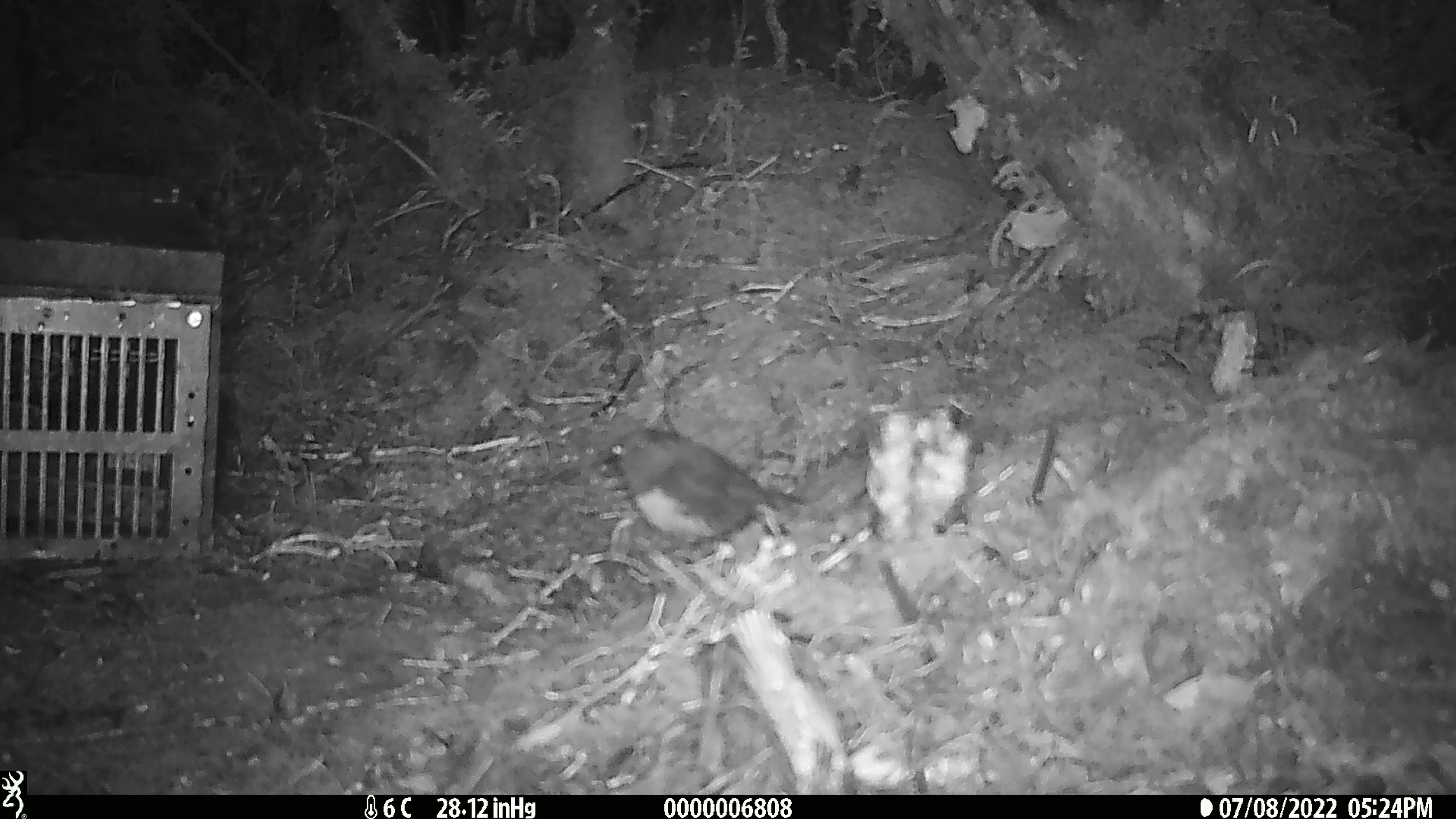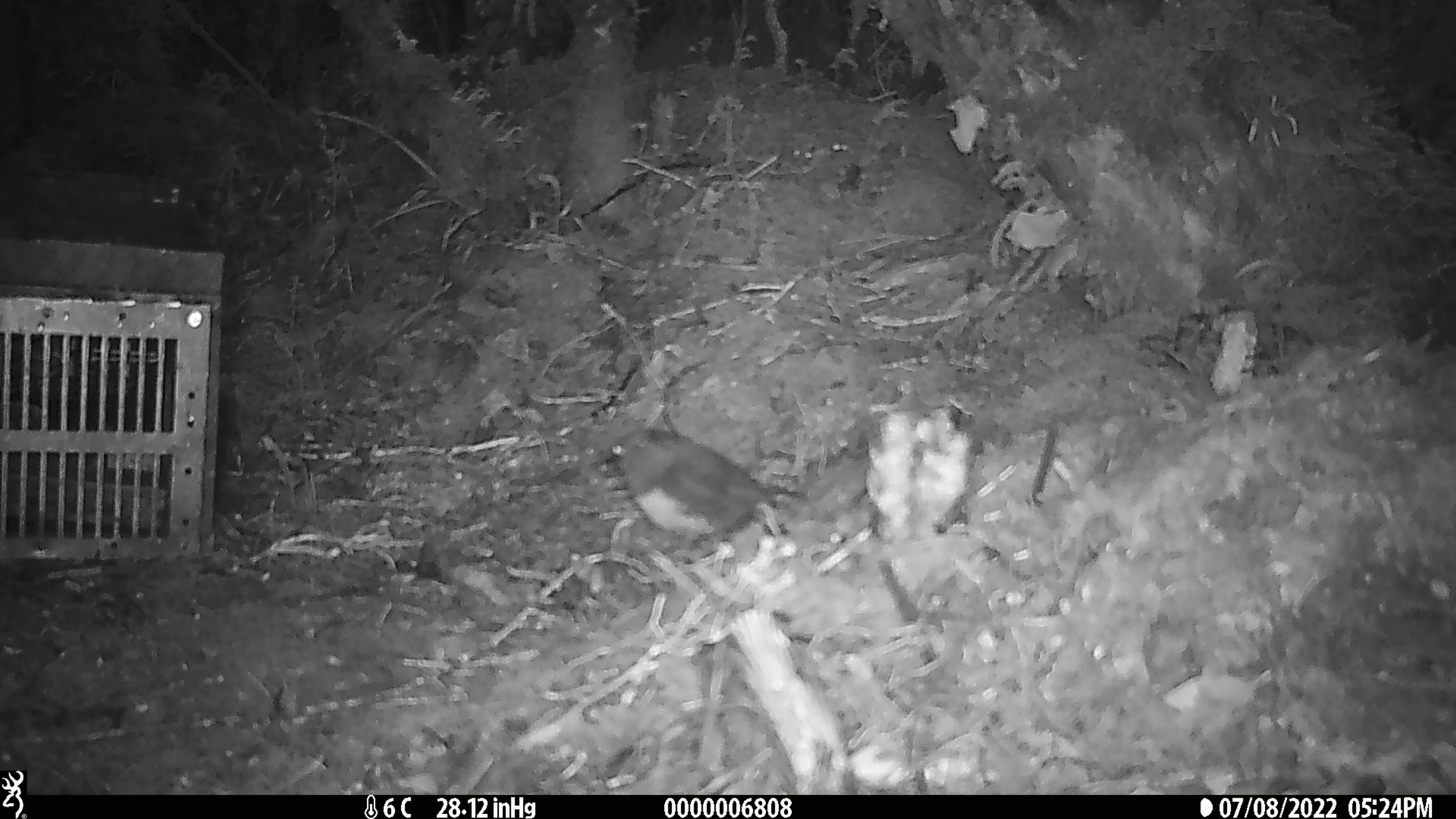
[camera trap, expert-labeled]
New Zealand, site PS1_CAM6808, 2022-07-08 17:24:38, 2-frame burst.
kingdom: Animalia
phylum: Chordata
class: Aves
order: Passeriformes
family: Petroicidae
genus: Petroica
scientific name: Petroica macrocephala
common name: tomtit